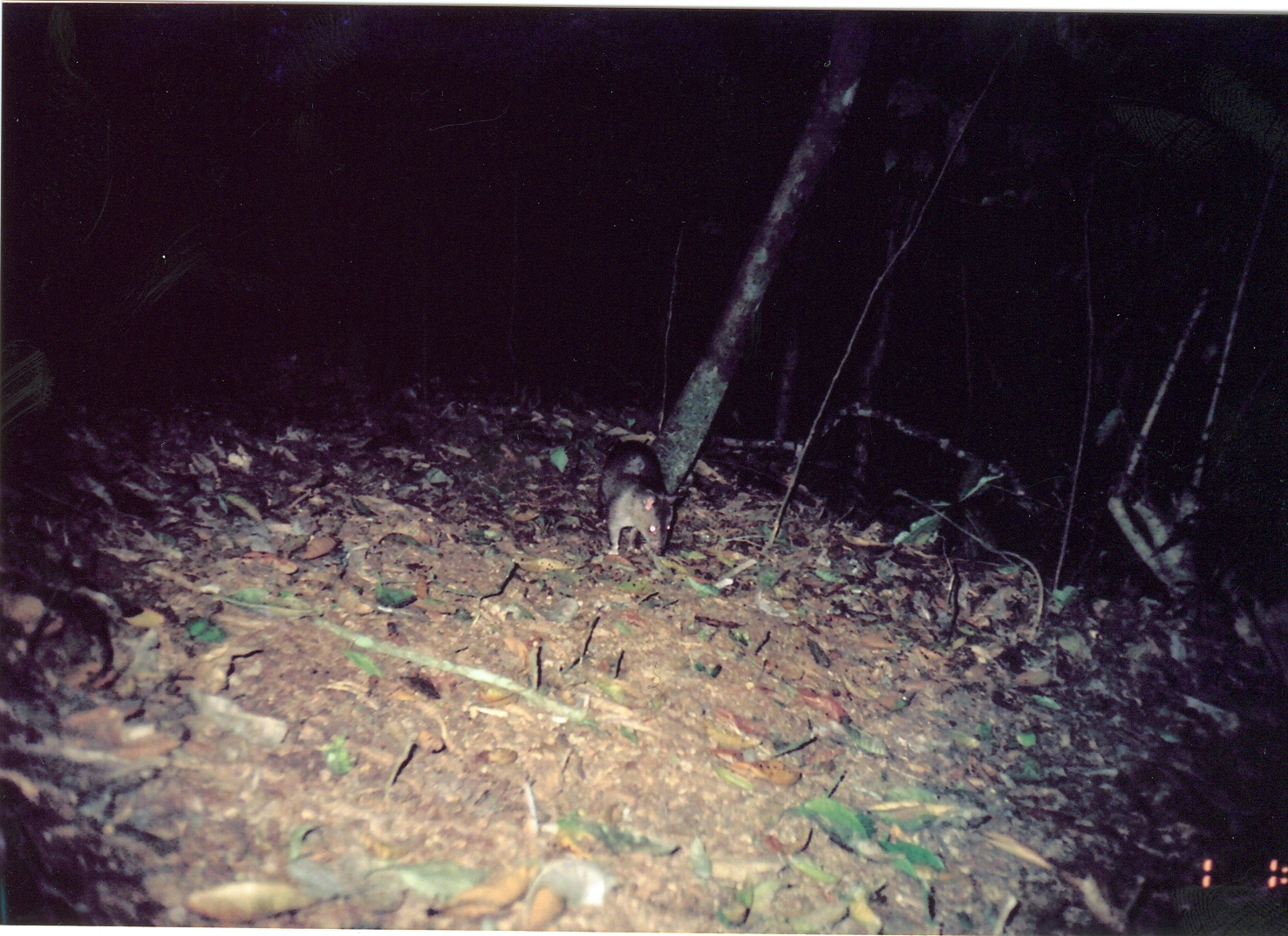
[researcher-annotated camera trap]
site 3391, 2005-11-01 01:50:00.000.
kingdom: Animalia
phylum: Chordata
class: Mammalia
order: Rodentia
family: Nesomyidae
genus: Cricetomys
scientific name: Cricetomys gambianus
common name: african giant pouched rat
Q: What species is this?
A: Cricetomys gambianus (african giant pouched rat).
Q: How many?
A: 1.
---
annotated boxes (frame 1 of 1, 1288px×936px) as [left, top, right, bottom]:
cricetomys gambianus: [598, 439, 676, 552]